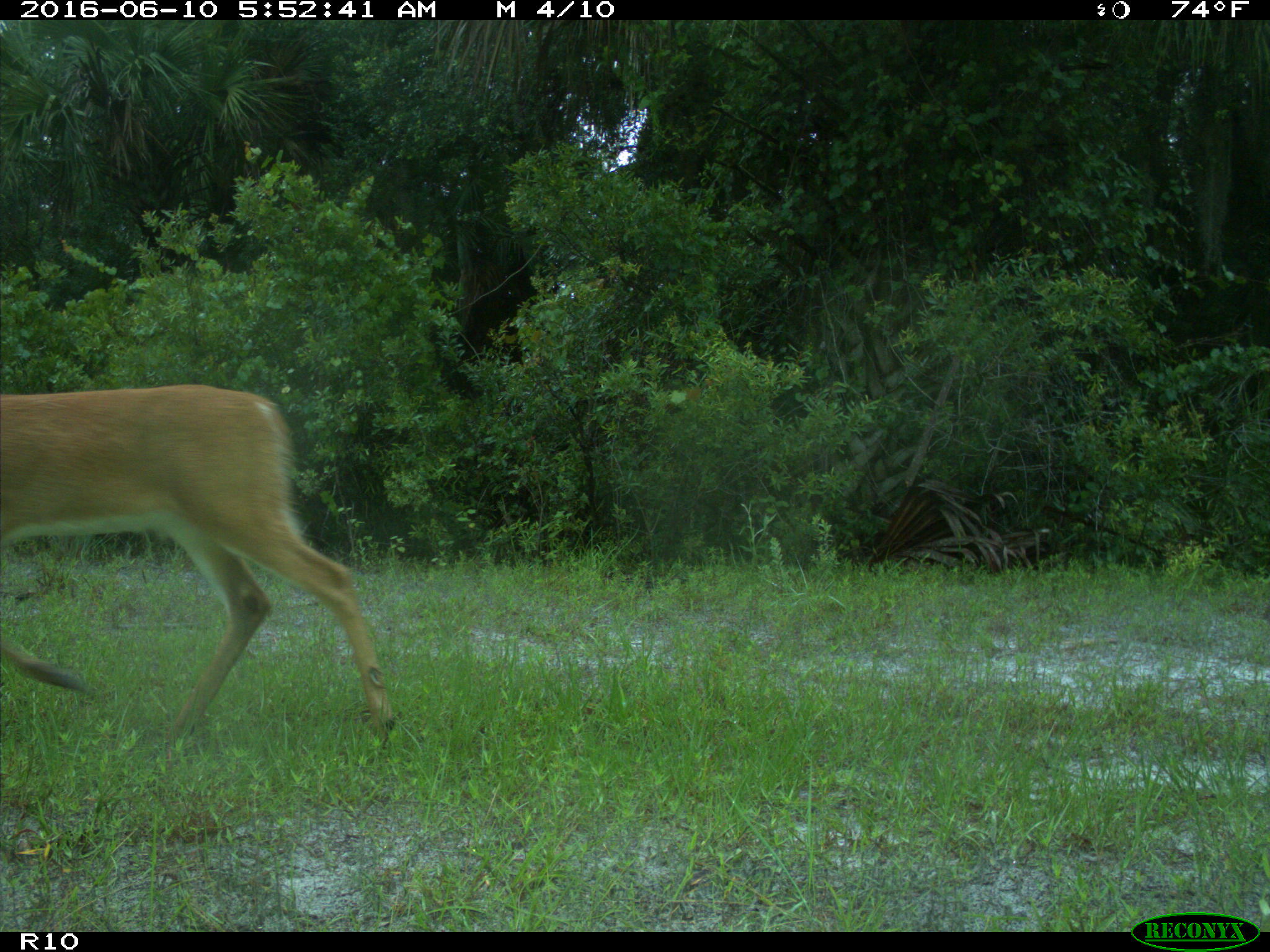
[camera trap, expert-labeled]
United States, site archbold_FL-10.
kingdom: Animalia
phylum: Chordata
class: Mammalia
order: Artiodactyla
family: Cervidae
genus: Odocoileus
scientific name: Odocoileus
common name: deer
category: unidentified deer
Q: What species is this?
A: Unidentified deer (deer) (Odocoileus).